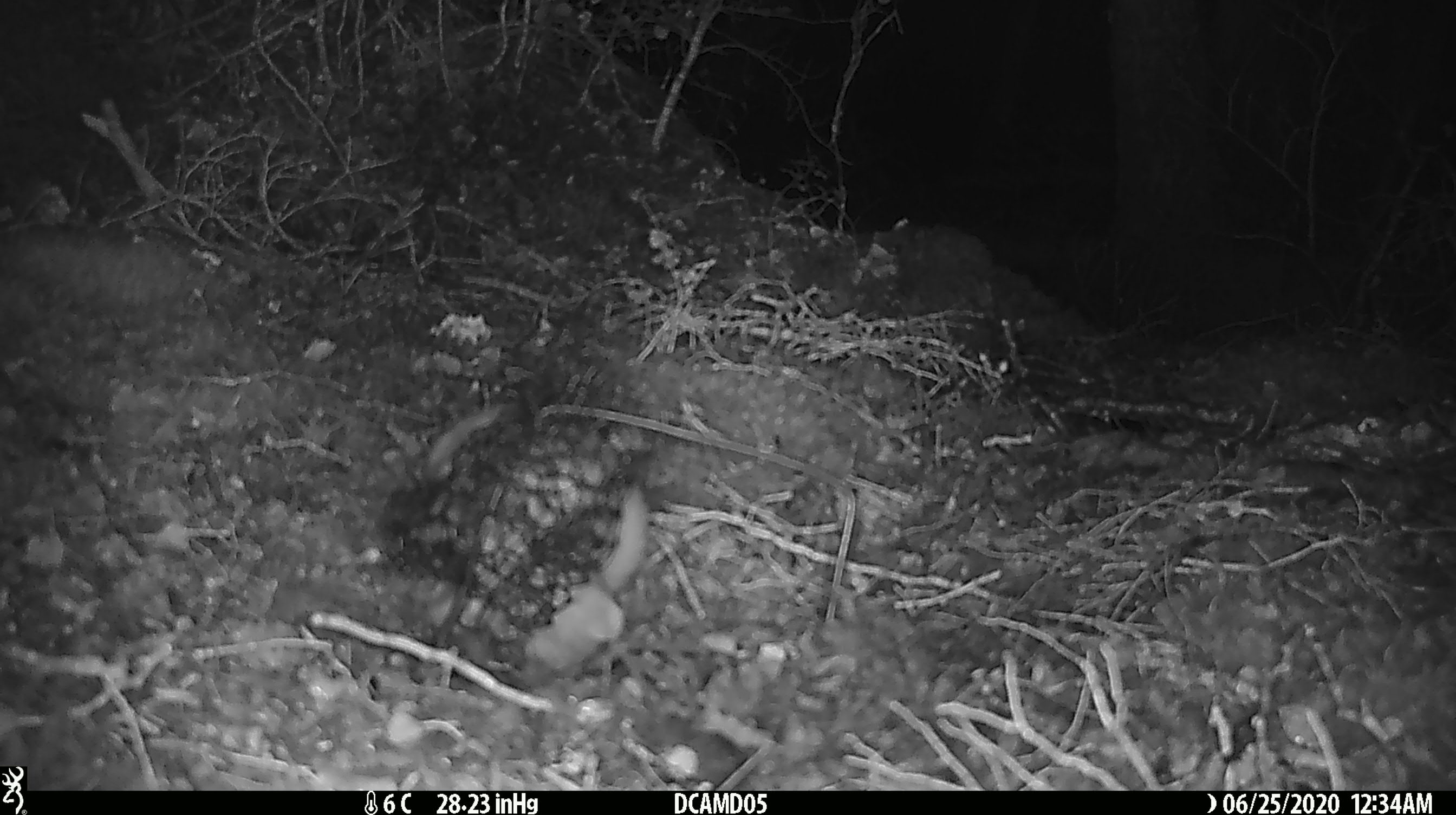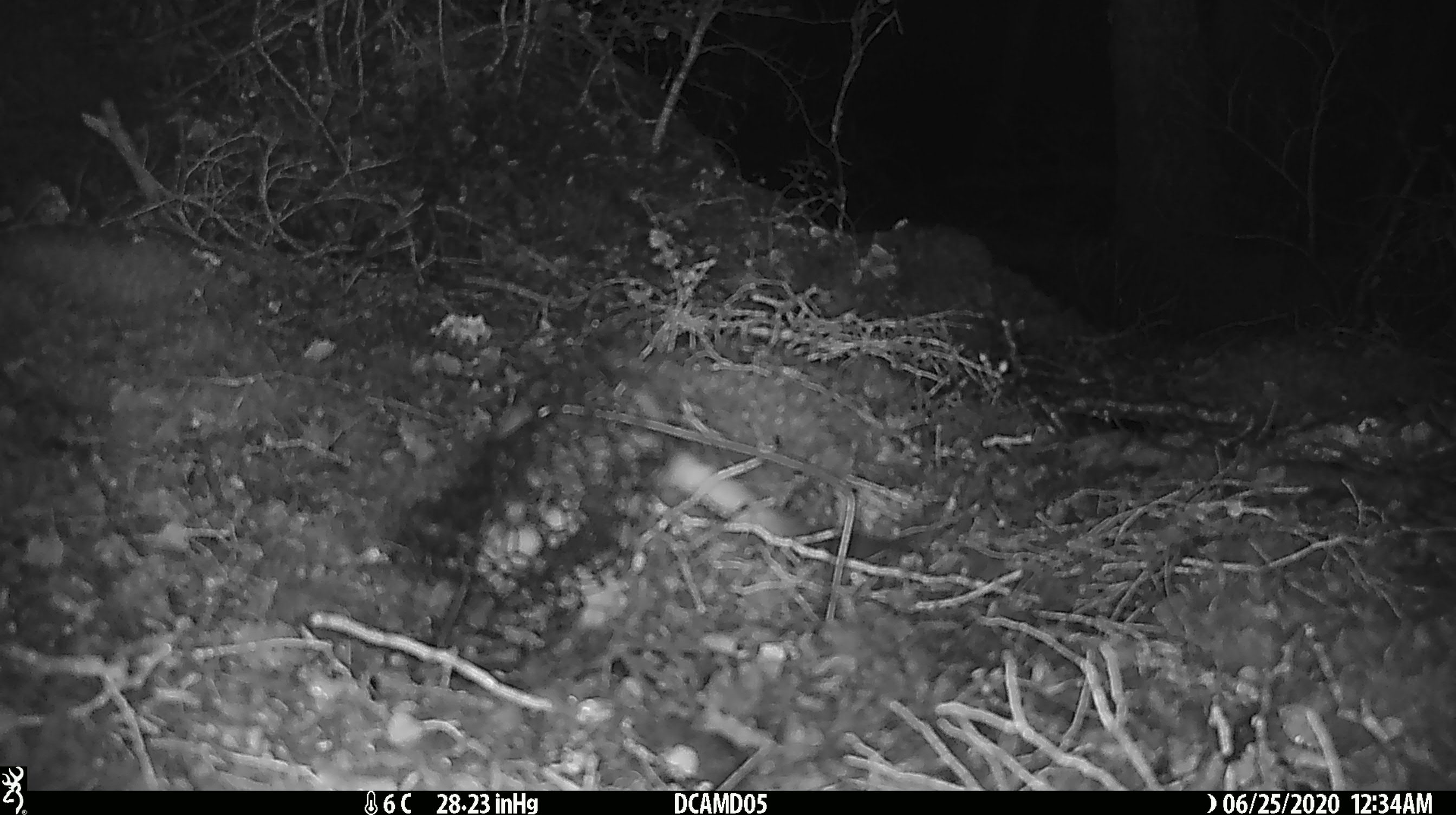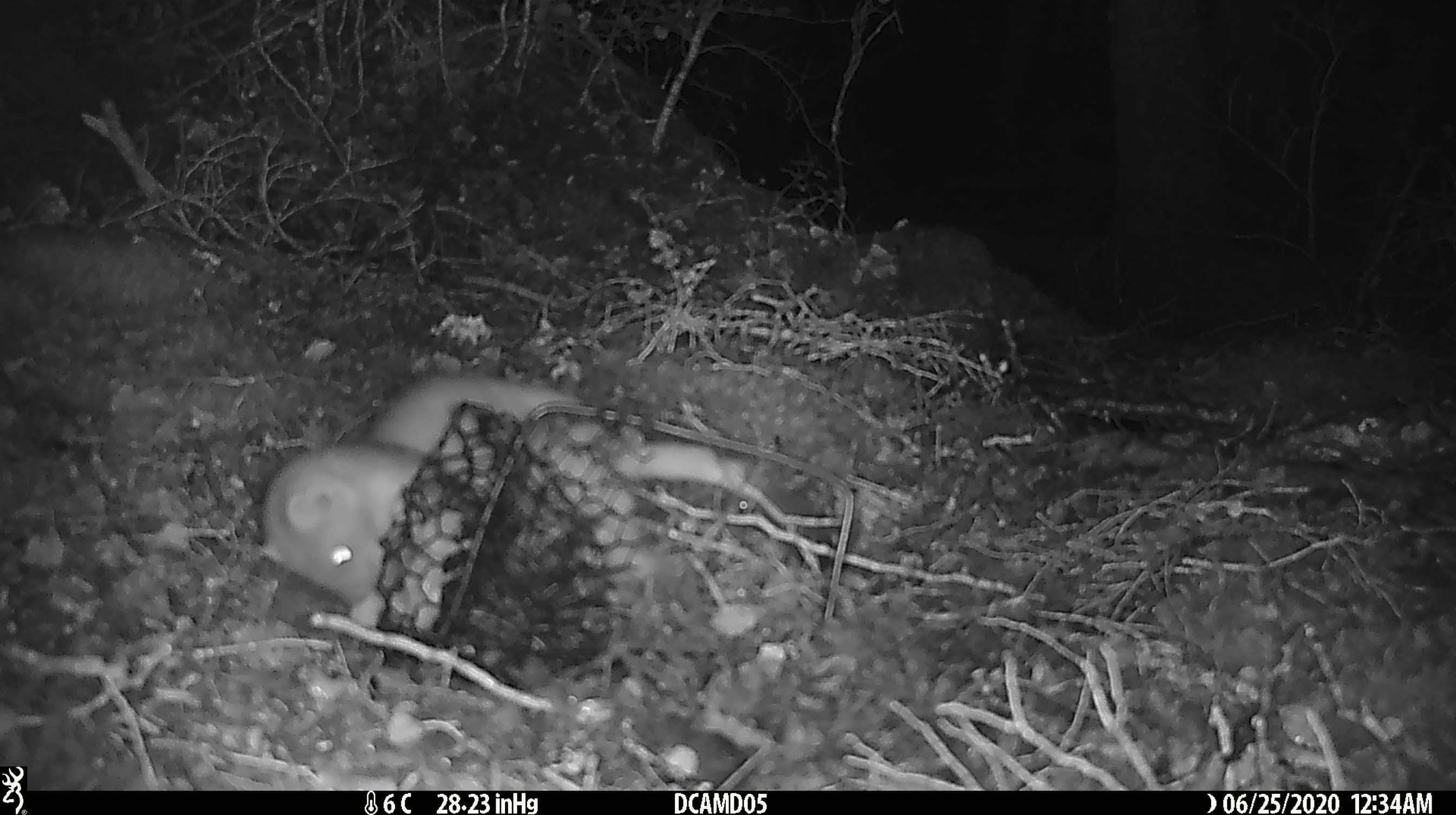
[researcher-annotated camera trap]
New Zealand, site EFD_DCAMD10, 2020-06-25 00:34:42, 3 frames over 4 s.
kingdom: Animalia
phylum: Chordata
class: Mammalia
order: Carnivora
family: Mustelidae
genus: Mustela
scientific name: Mustela erminea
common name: stoat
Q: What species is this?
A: Stoat (Mustela erminea).